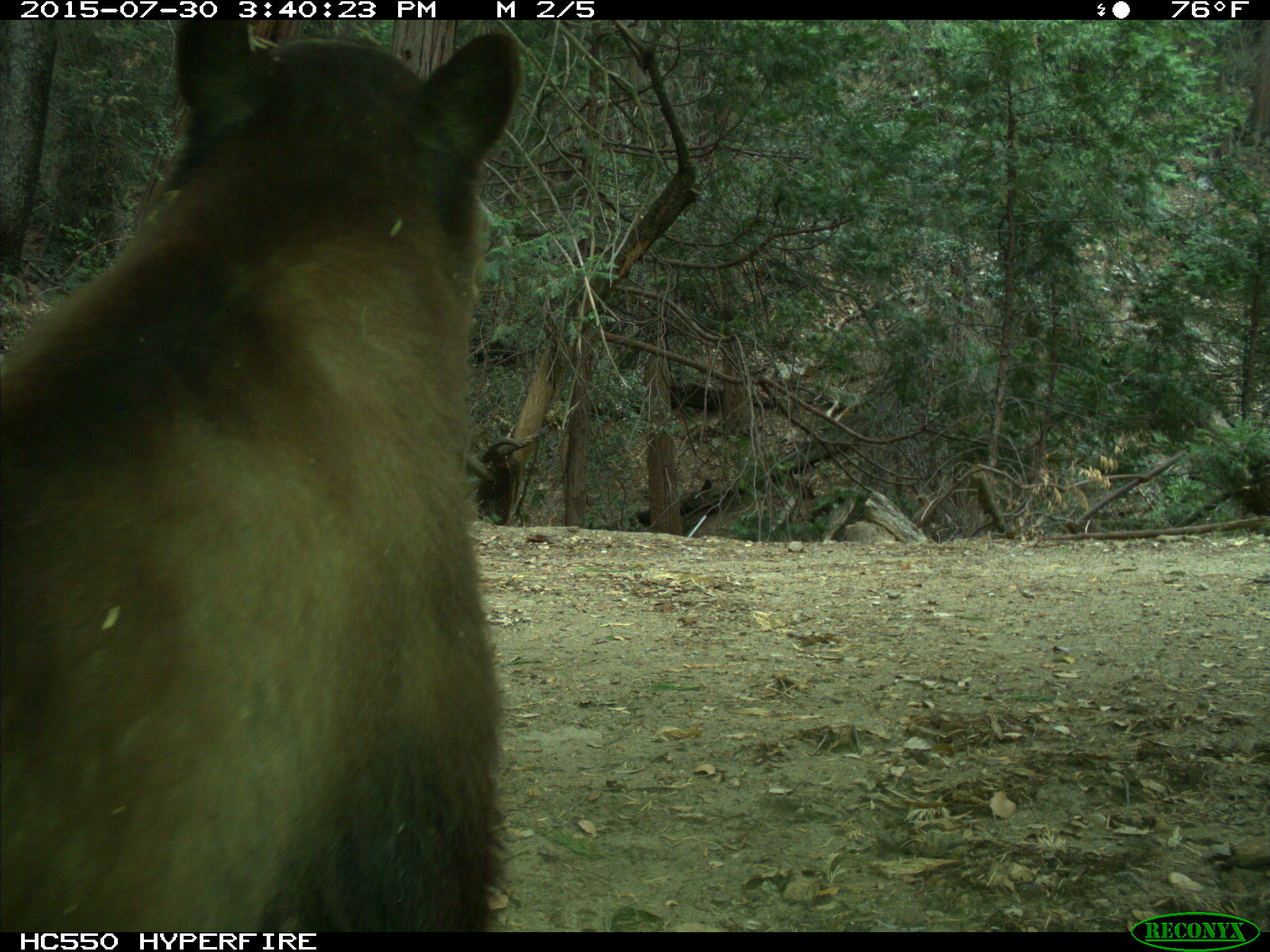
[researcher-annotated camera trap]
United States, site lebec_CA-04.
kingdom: Animalia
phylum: Chordata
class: Mammalia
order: Carnivora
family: Ursidae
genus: Ursus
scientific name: Ursus americanus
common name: american black bear